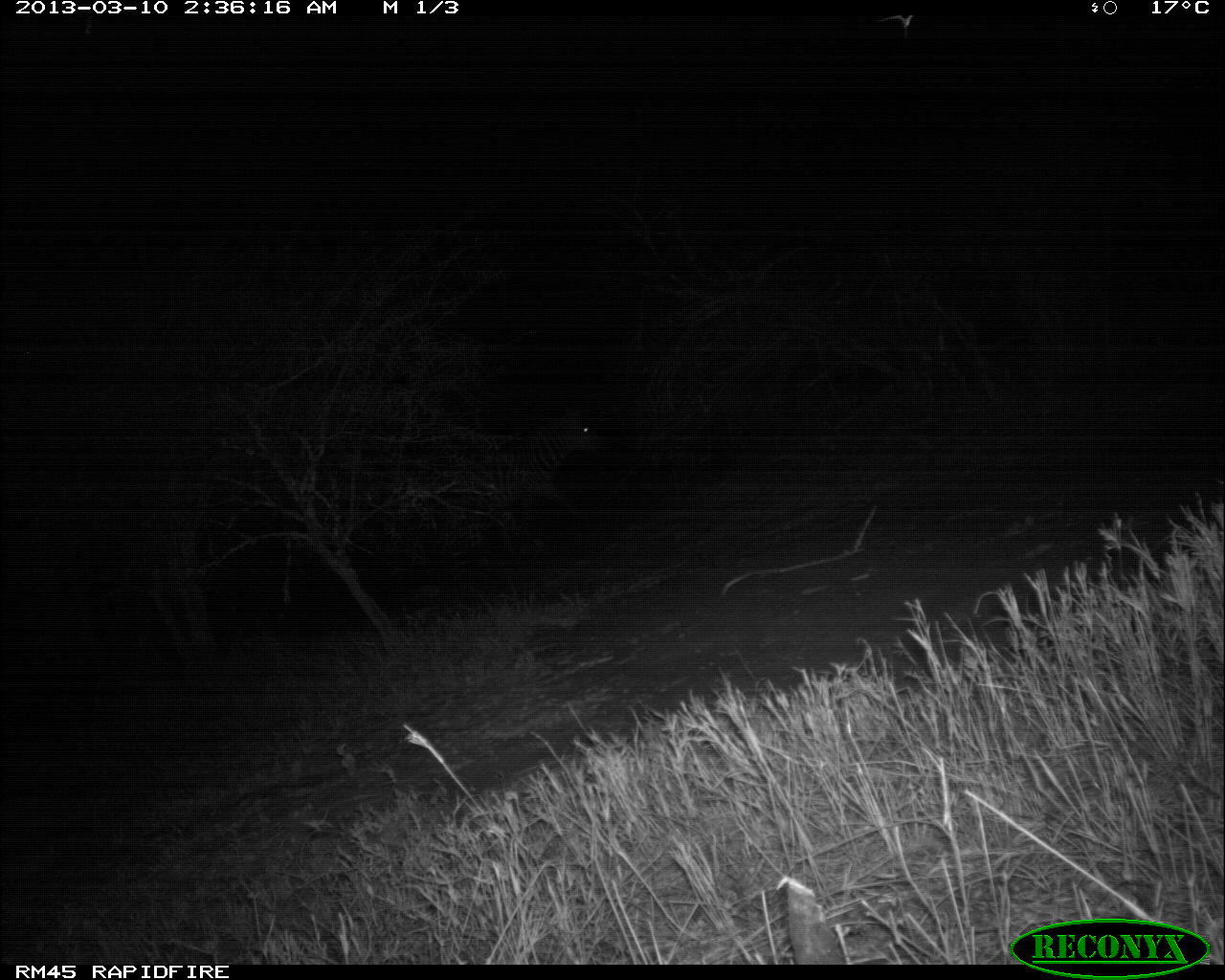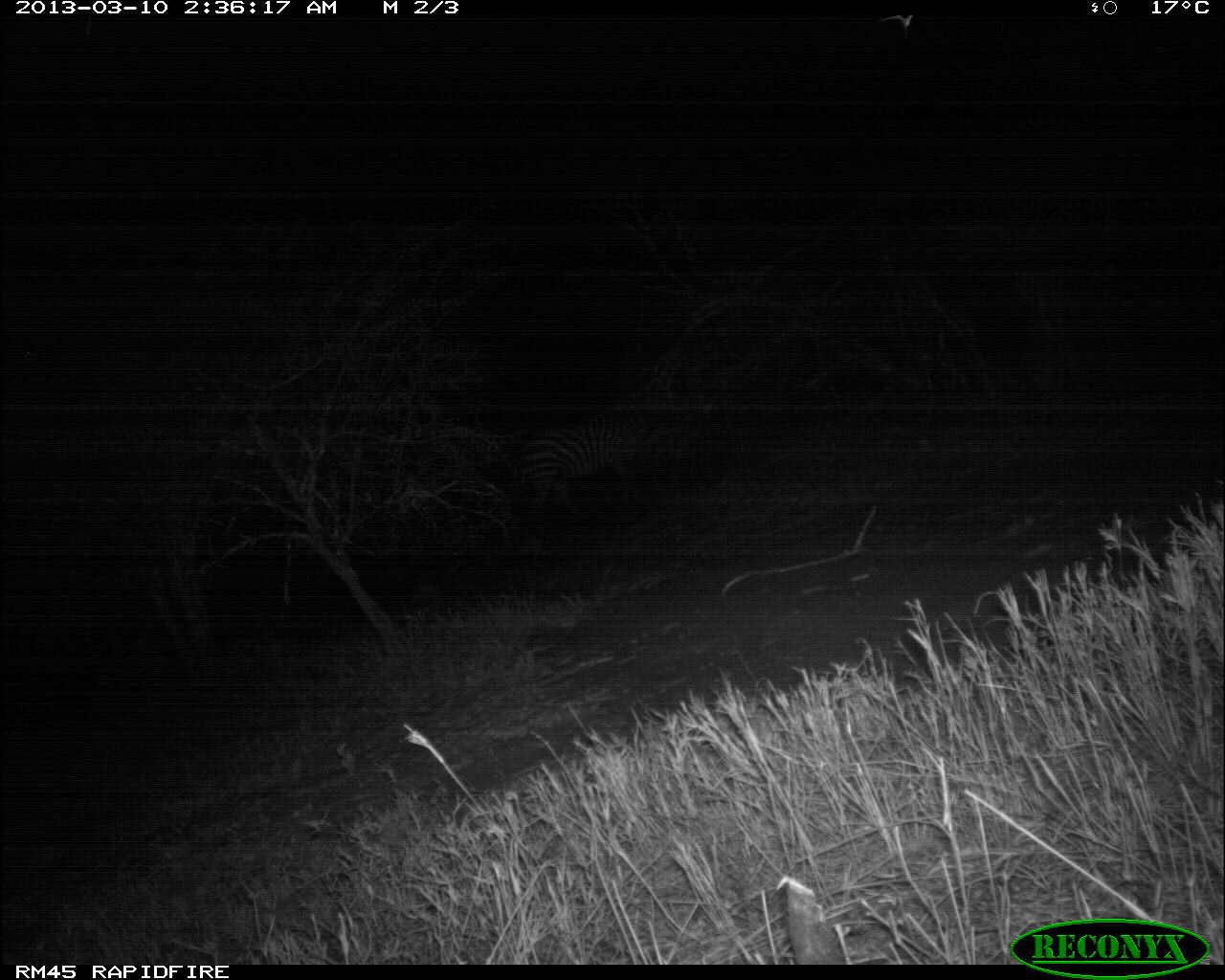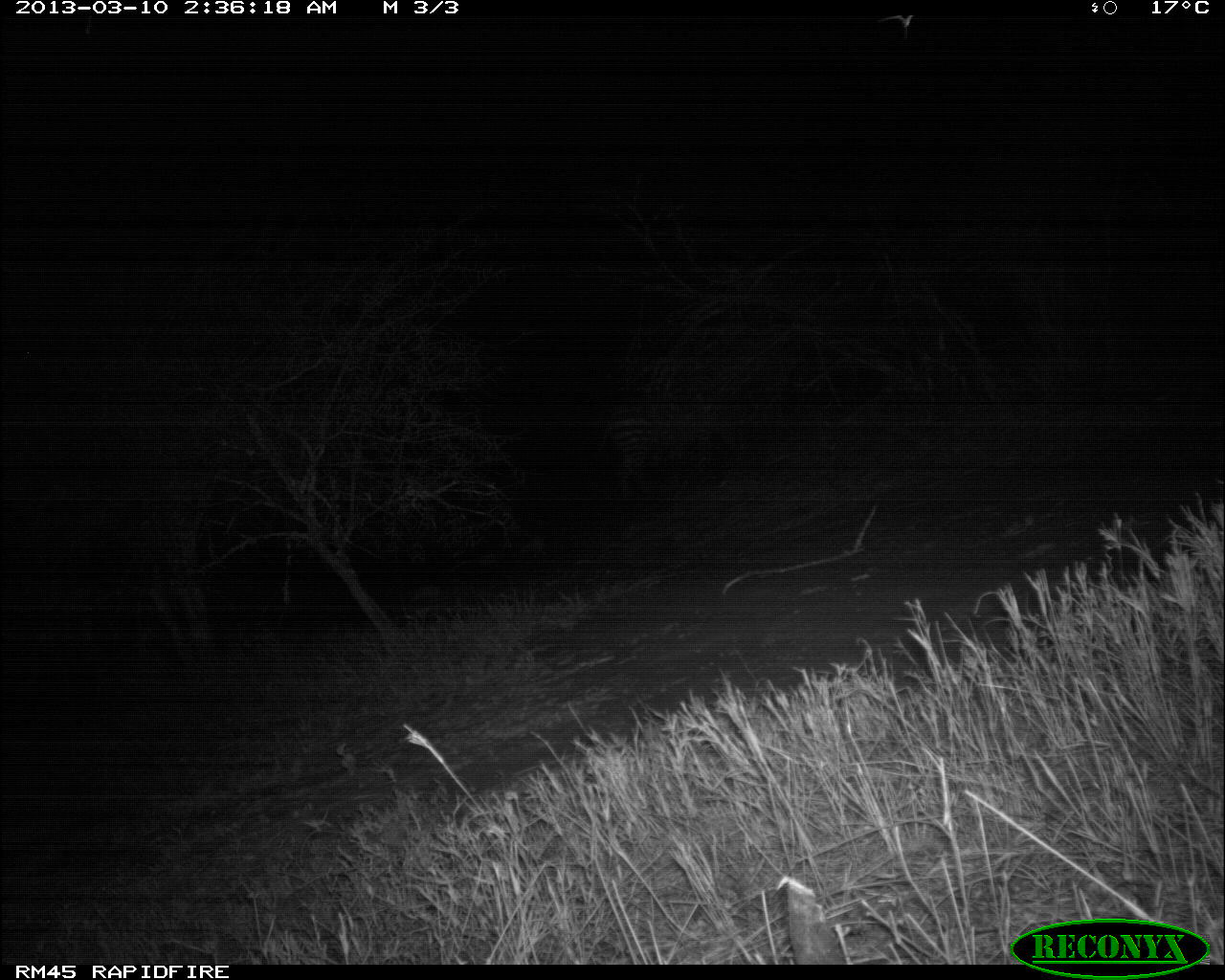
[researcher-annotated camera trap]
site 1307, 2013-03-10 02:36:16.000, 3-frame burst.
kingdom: Animalia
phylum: Chordata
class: Mammalia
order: Perissodactyla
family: Equidae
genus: Equus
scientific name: Equus quagga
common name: plains zebra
Equus quagga (plains zebra), count 1.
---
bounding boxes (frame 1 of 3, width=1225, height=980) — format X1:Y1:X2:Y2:
equus quagga: 441:404:603:546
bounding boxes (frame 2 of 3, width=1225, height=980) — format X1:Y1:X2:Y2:
equus quagga: 521:382:690:540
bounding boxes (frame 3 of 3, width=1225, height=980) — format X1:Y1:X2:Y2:
equus quagga: 598:378:743:510